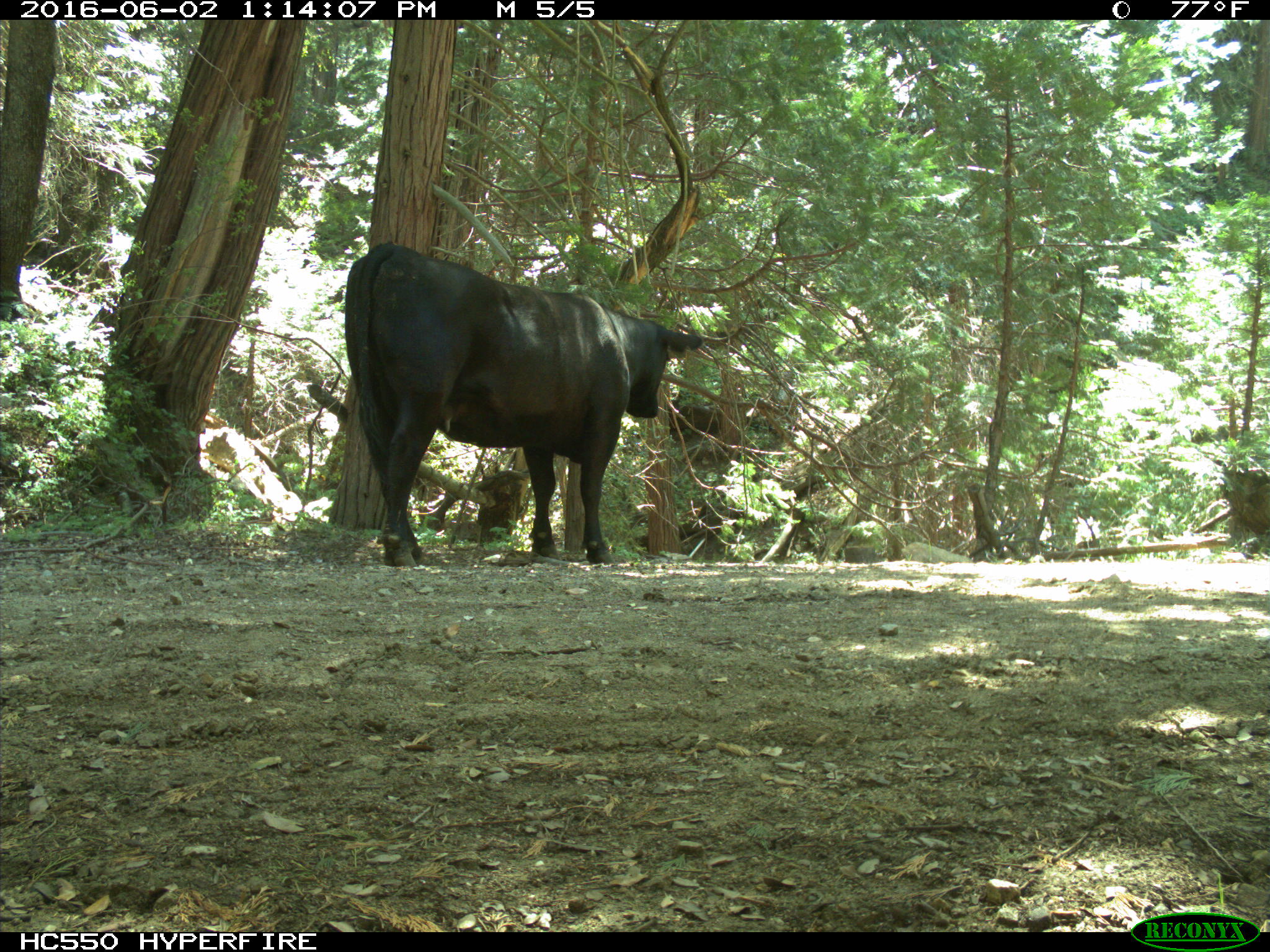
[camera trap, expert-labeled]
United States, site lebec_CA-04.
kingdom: Animalia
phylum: Chordata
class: Mammalia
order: Artiodactyla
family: Bovidae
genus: Bos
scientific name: Bos taurus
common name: domestic cow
Bos taurus (domestic cow).